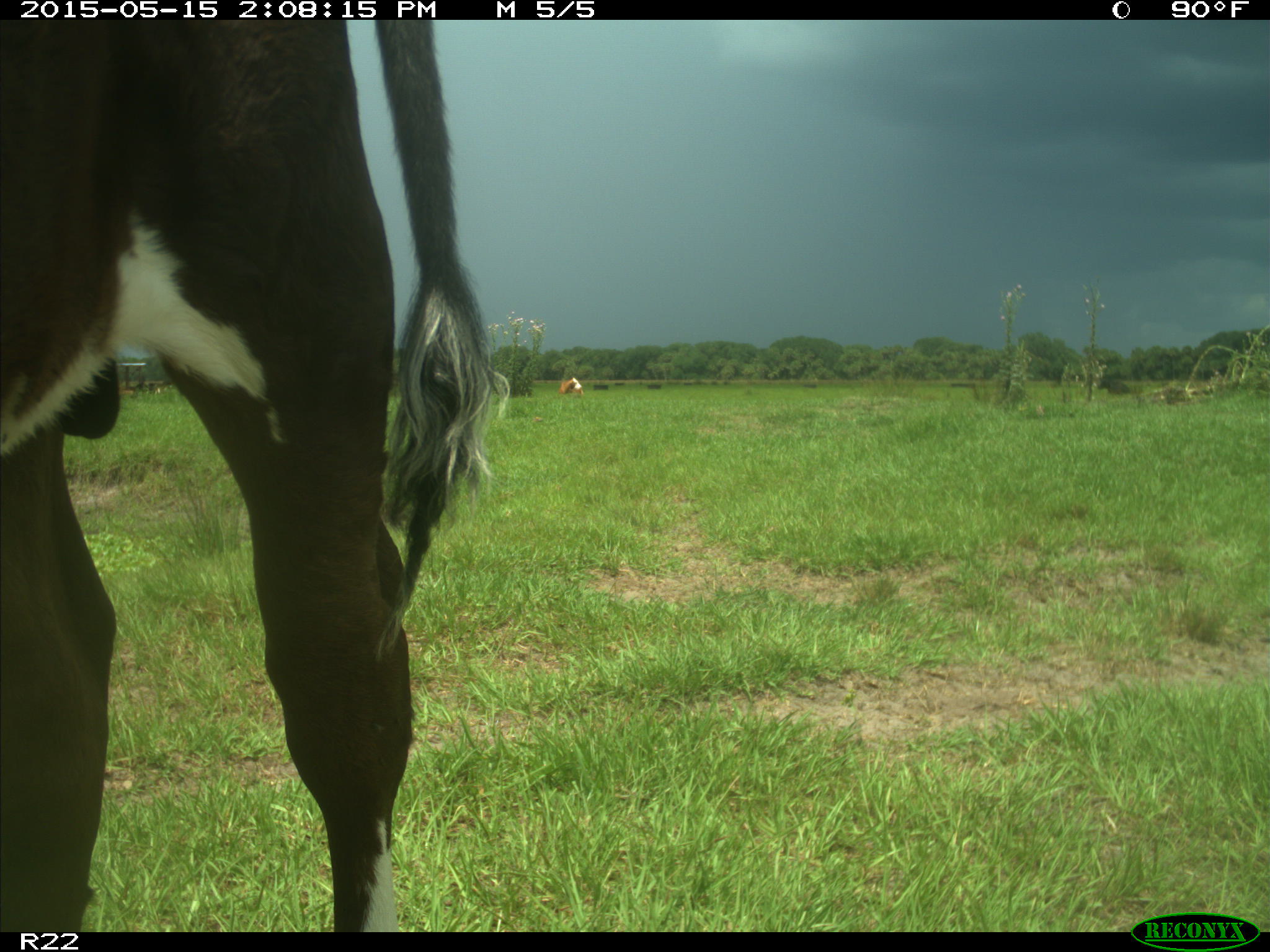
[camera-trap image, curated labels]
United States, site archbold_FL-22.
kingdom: Animalia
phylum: Chordata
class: Mammalia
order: Artiodactyla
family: Bovidae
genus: Bos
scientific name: Bos taurus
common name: domestic cow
Bos taurus (domestic cow).